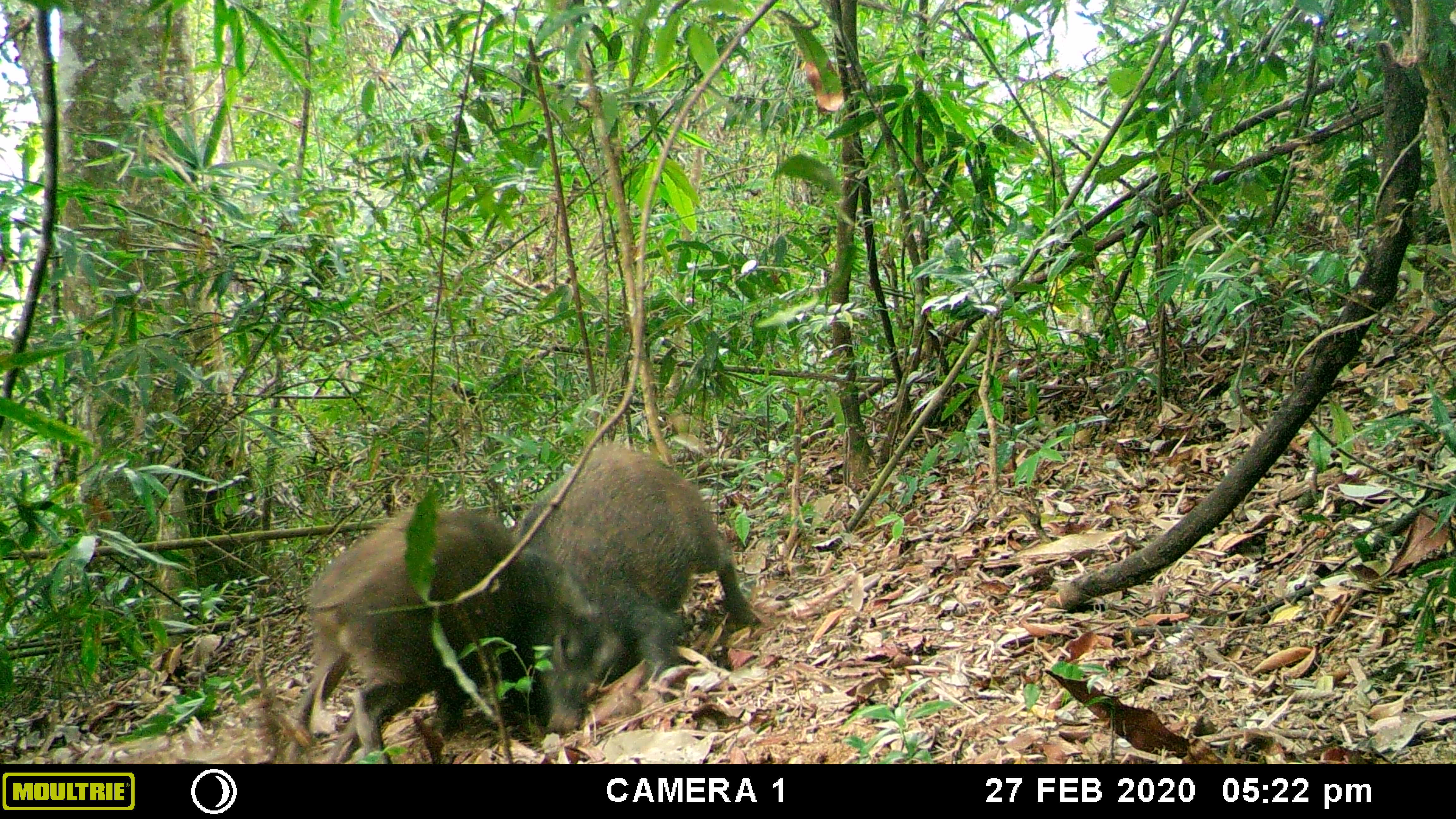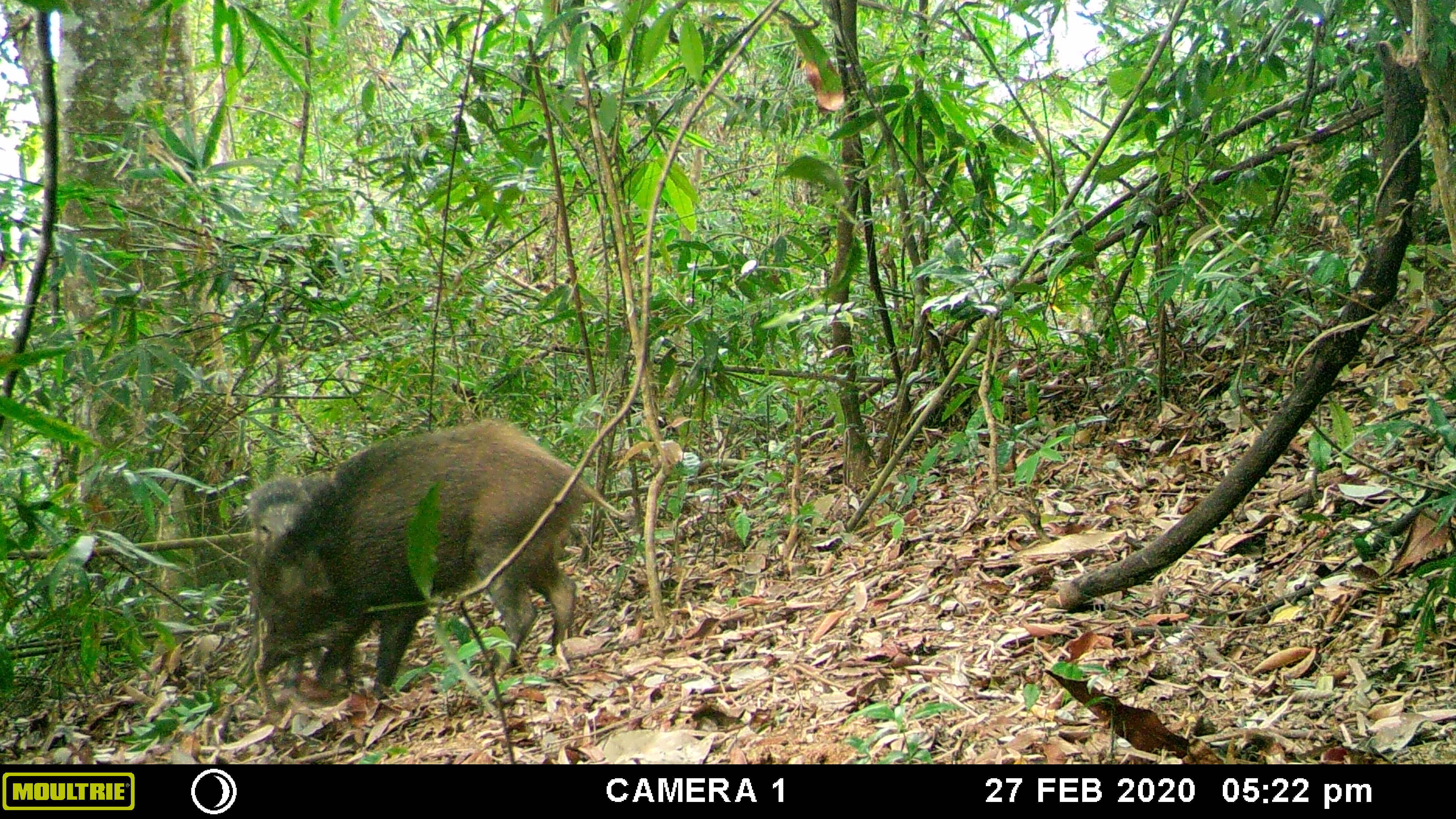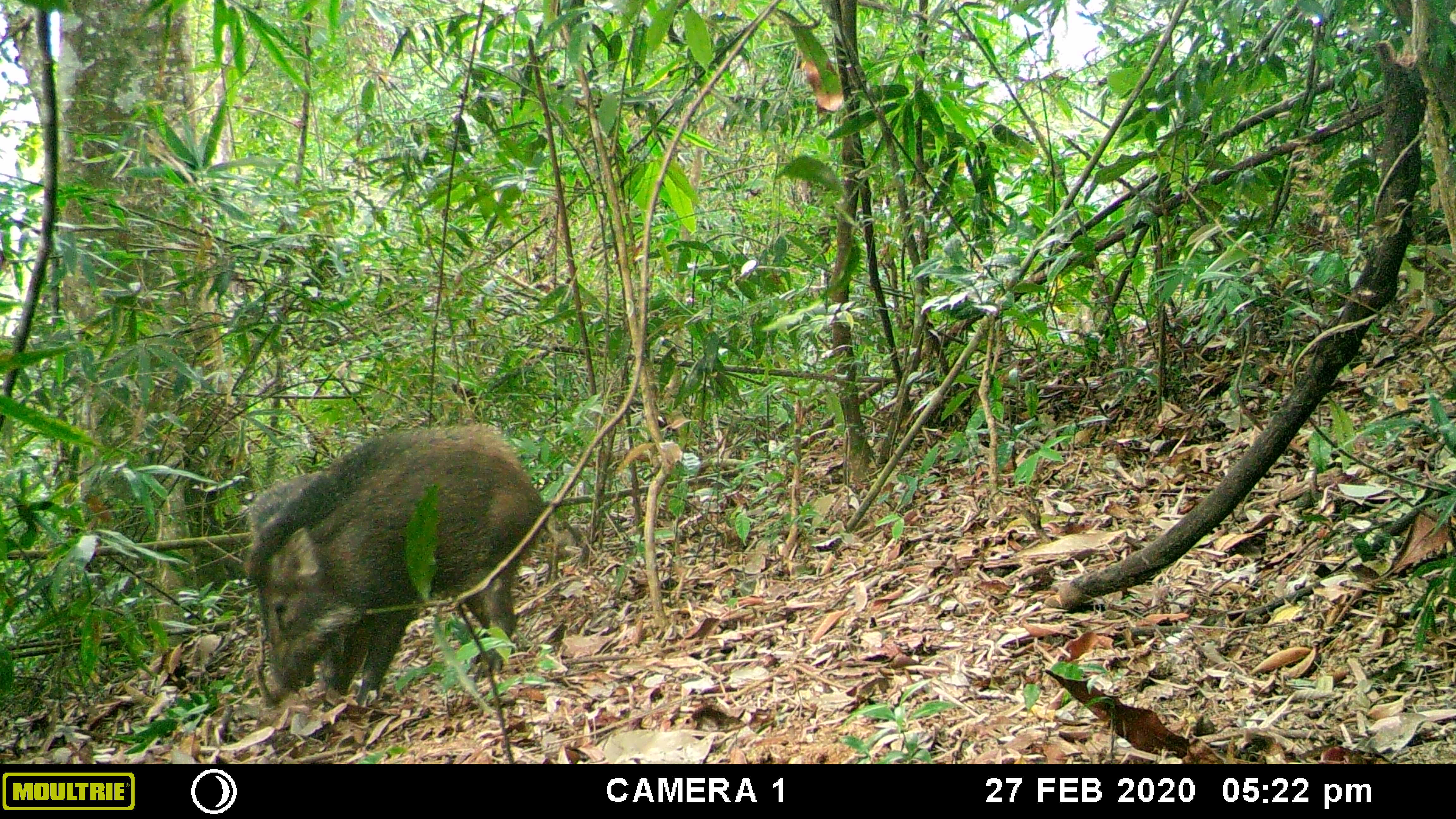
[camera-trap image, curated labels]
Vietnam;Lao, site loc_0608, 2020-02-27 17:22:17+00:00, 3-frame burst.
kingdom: Animalia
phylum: Chordata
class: Mammalia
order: Artiodactyla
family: Suidae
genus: Sus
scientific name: Sus scrofa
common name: eurasian wild pig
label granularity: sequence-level